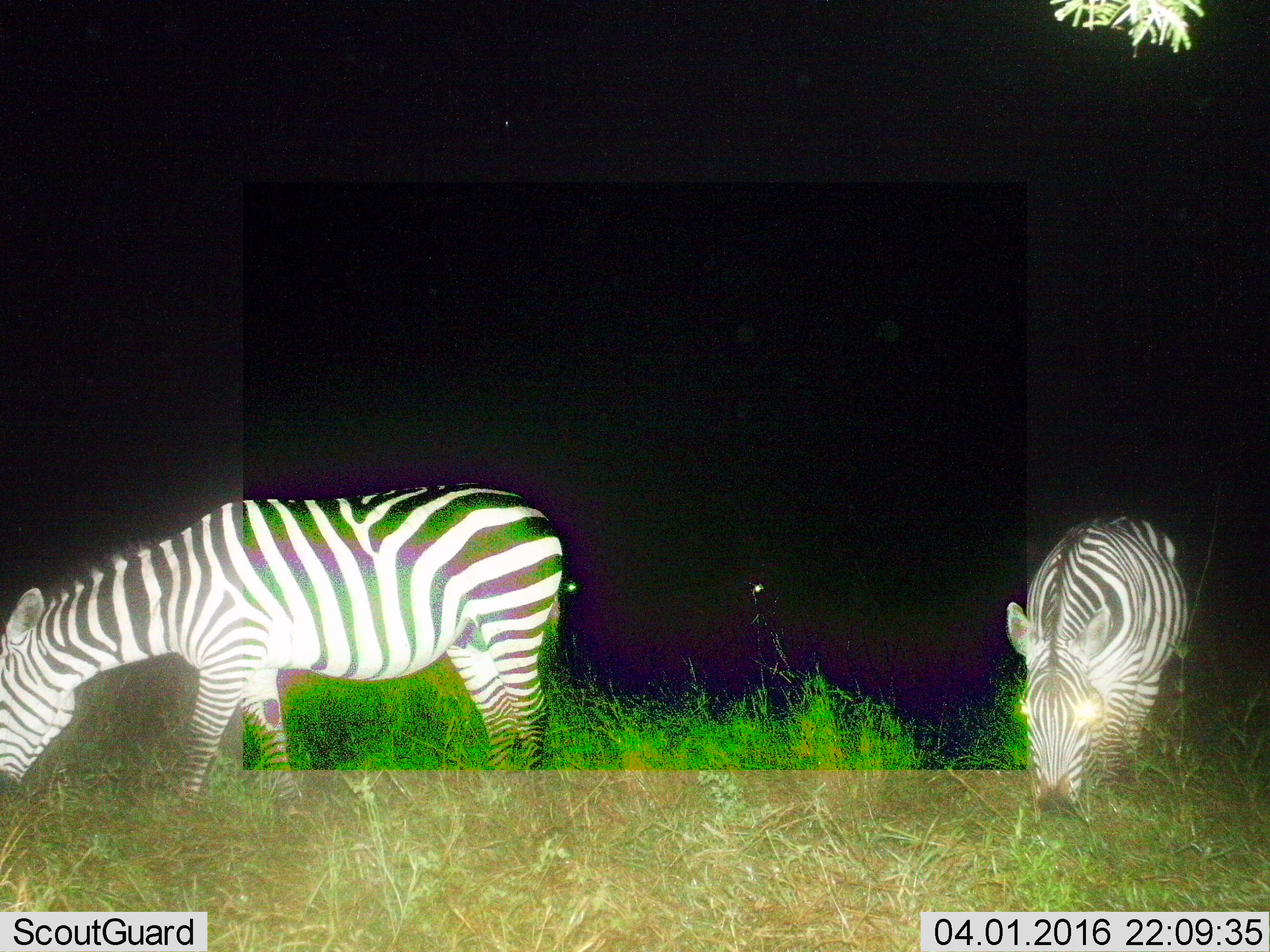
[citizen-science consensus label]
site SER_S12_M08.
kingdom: Animalia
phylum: Chordata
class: Mammalia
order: Perissodactyla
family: Equidae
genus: Equus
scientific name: Equus quagga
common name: plains zebra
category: zebraplains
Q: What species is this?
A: Zebraplains (plains zebra) (Equus quagga).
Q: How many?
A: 2.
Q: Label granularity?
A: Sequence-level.